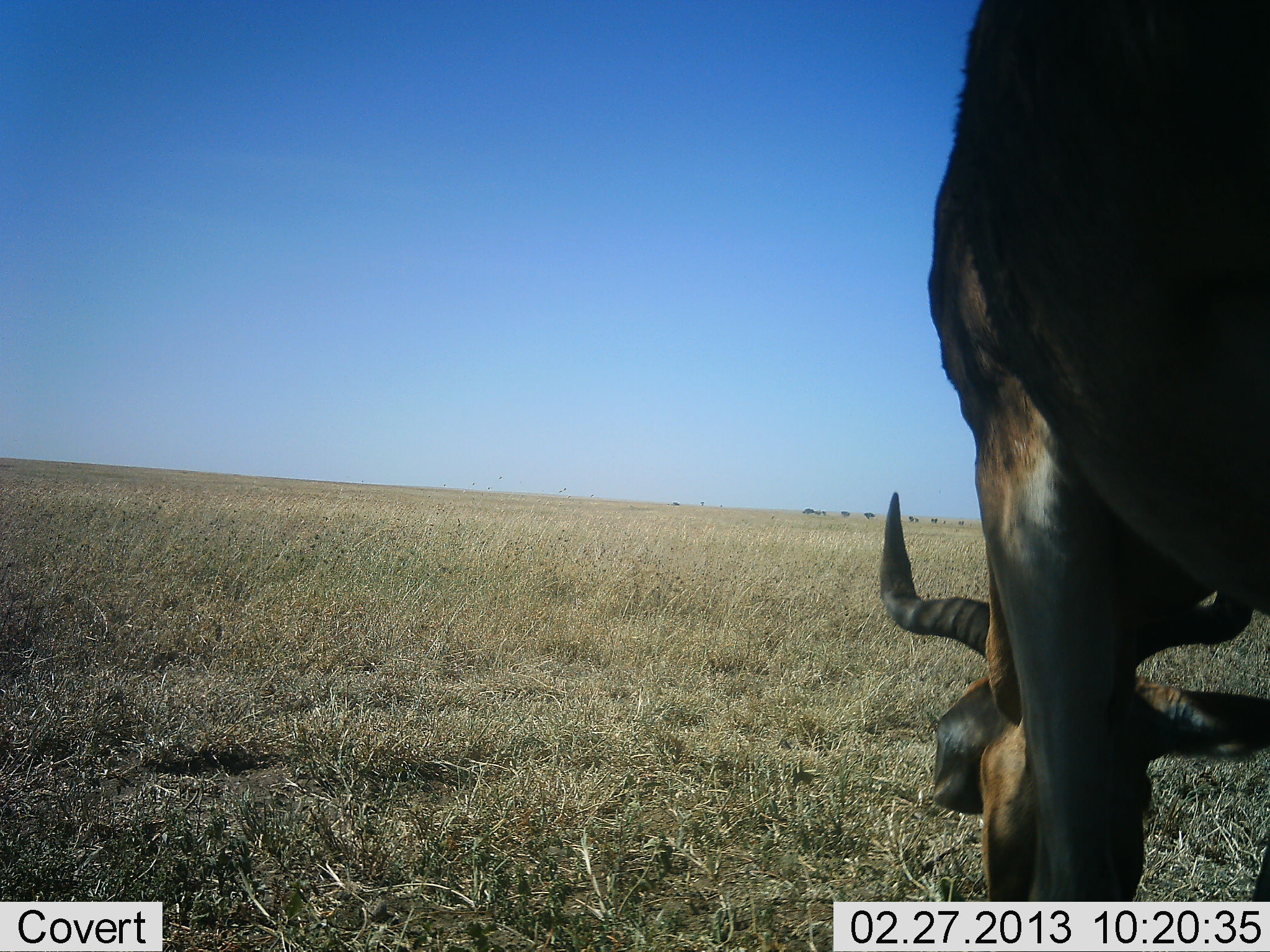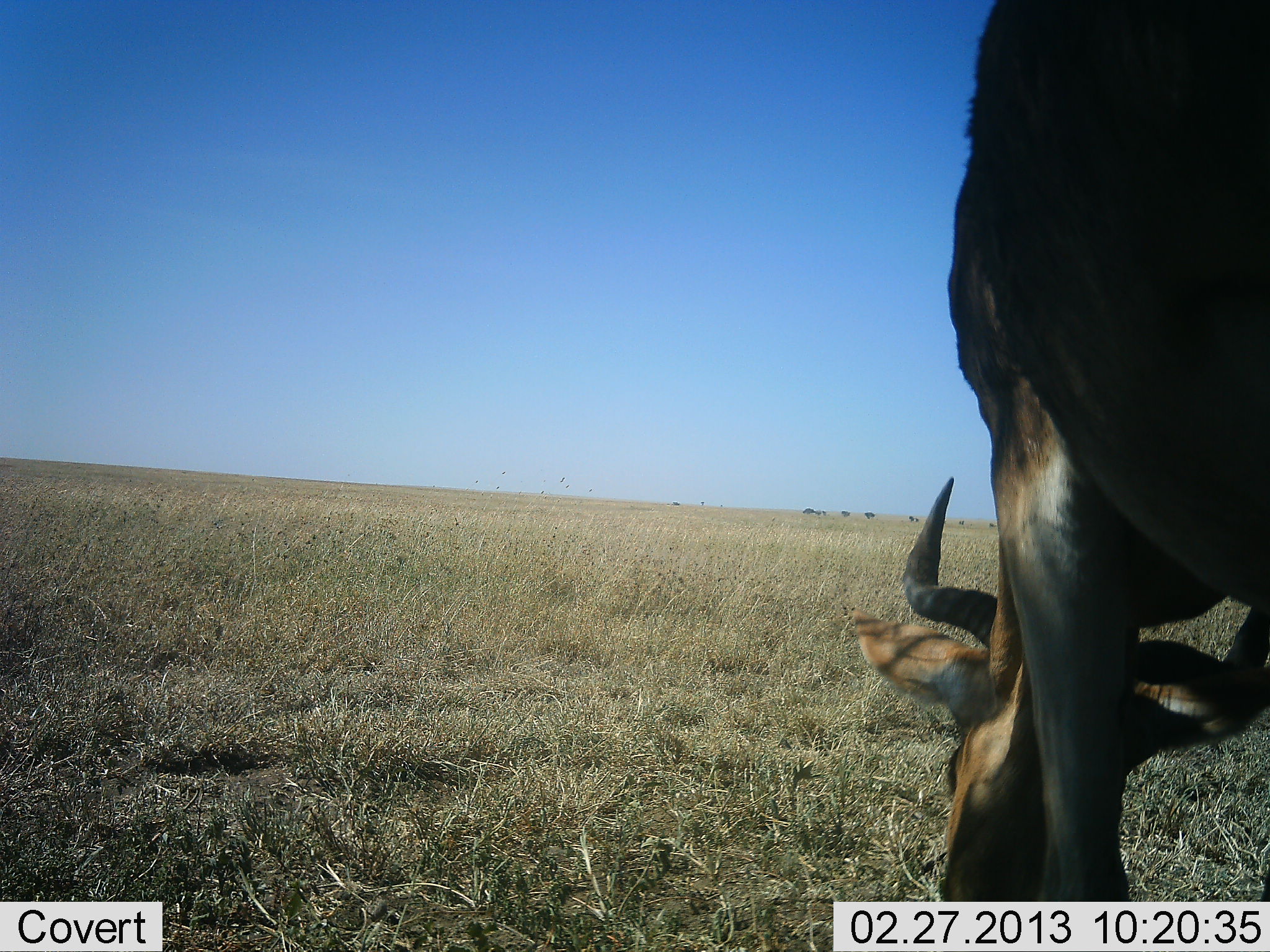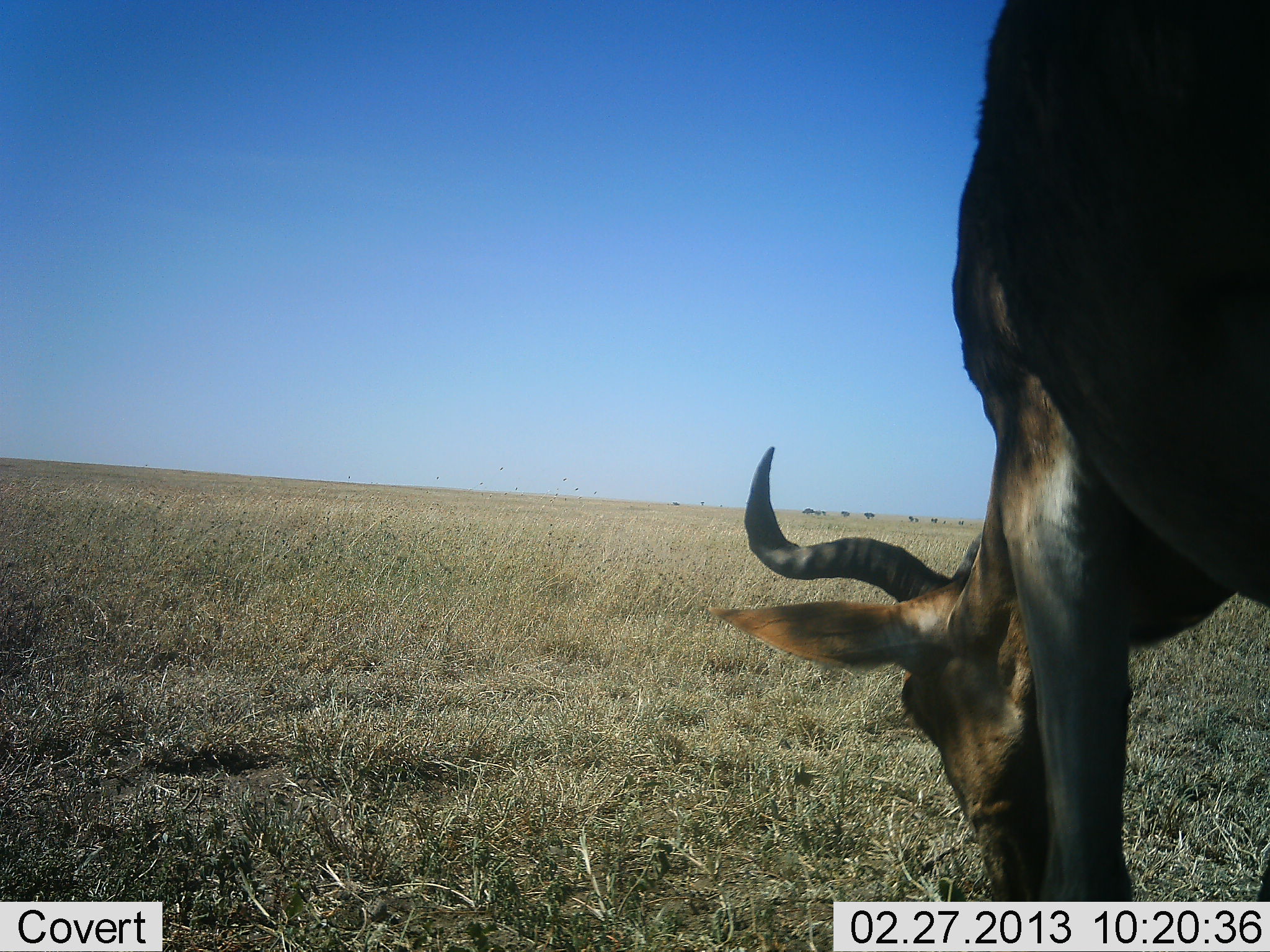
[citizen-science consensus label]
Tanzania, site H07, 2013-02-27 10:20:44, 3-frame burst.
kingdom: Animalia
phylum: Chordata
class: Mammalia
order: Artiodactyla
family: Bovidae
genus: Alcelaphus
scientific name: Alcelaphus buselaphus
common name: hartebeest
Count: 1.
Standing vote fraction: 21%.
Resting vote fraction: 0%.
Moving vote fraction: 0%.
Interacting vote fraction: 0%.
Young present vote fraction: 0%.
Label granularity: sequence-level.